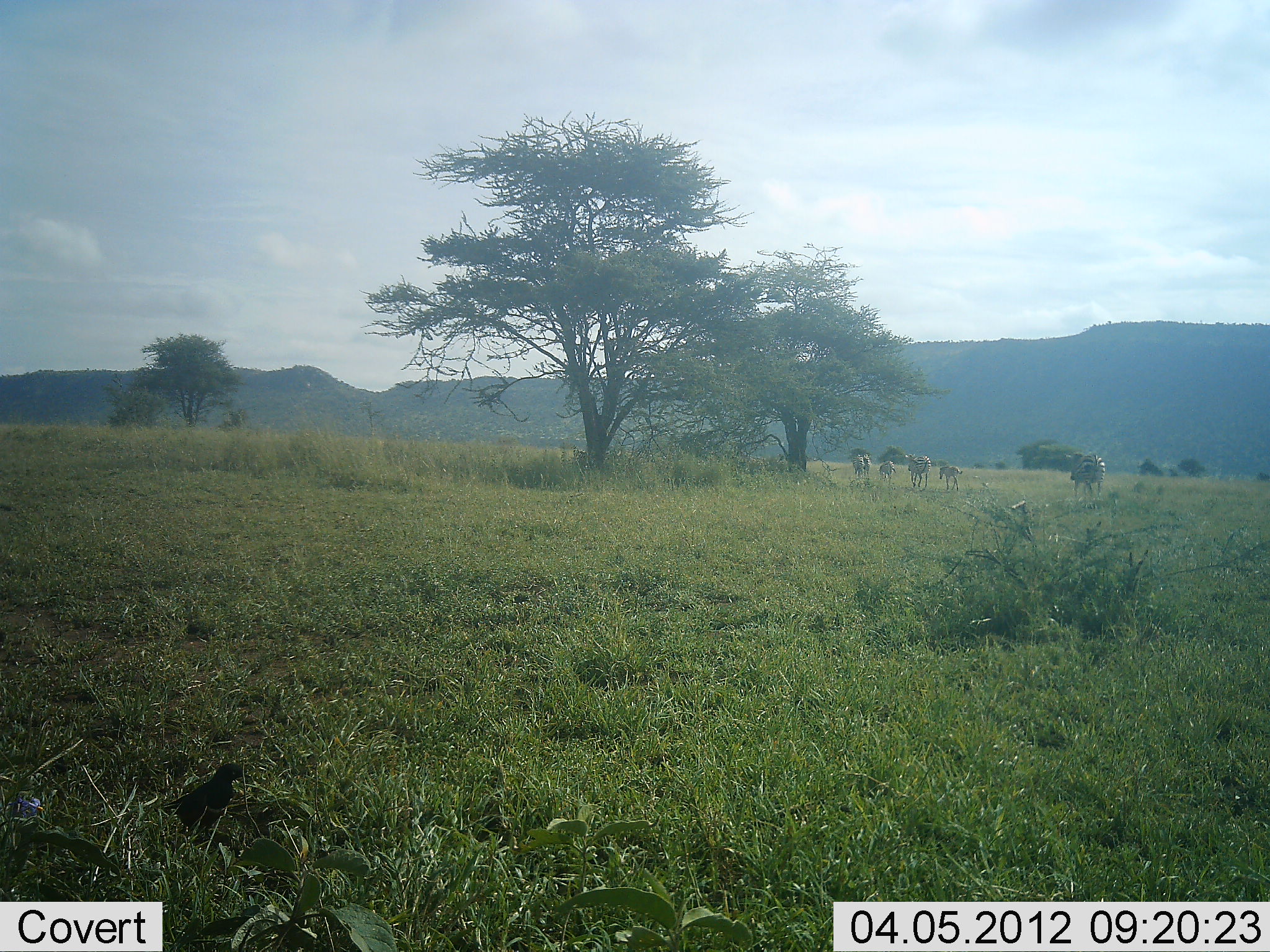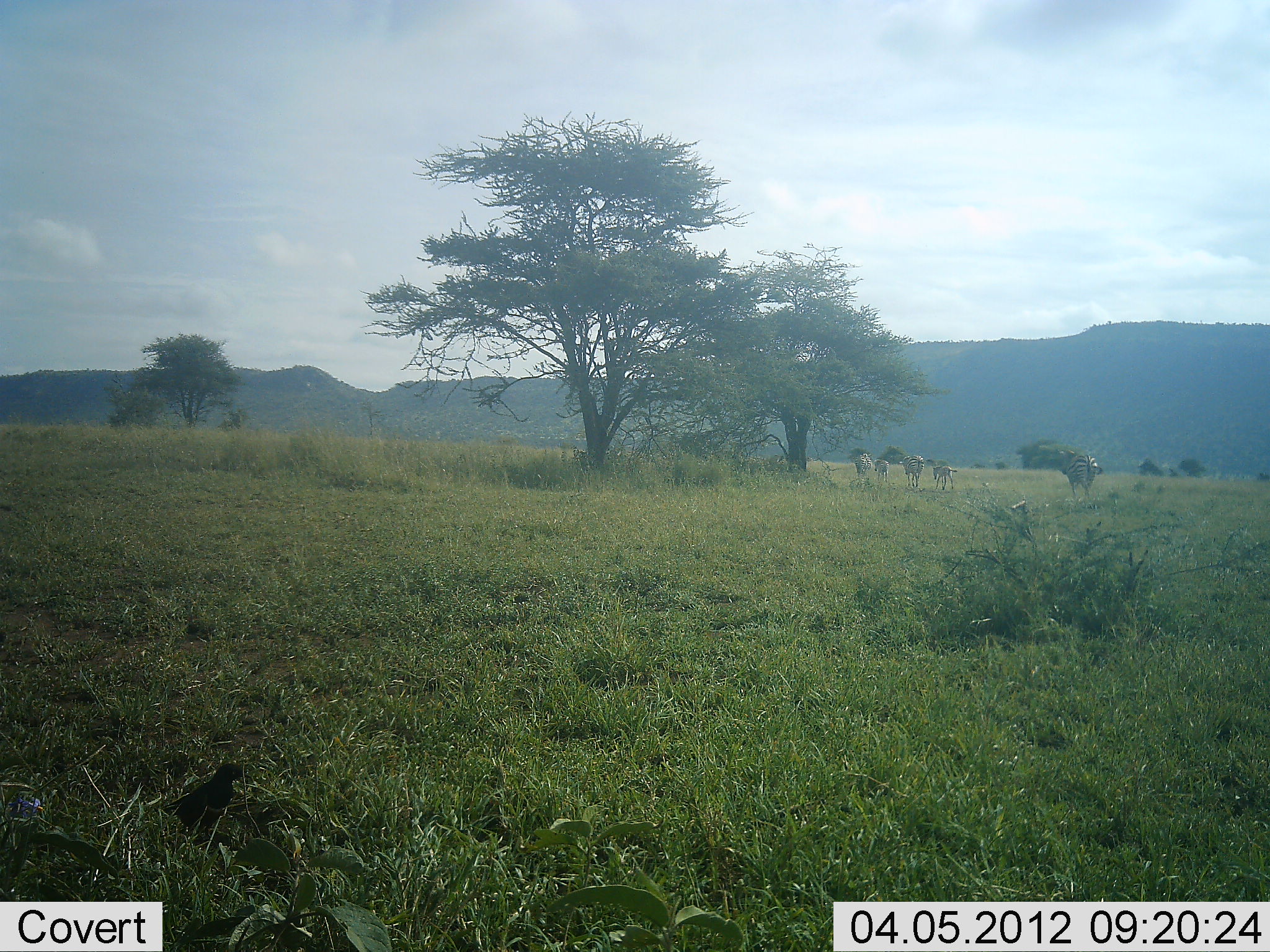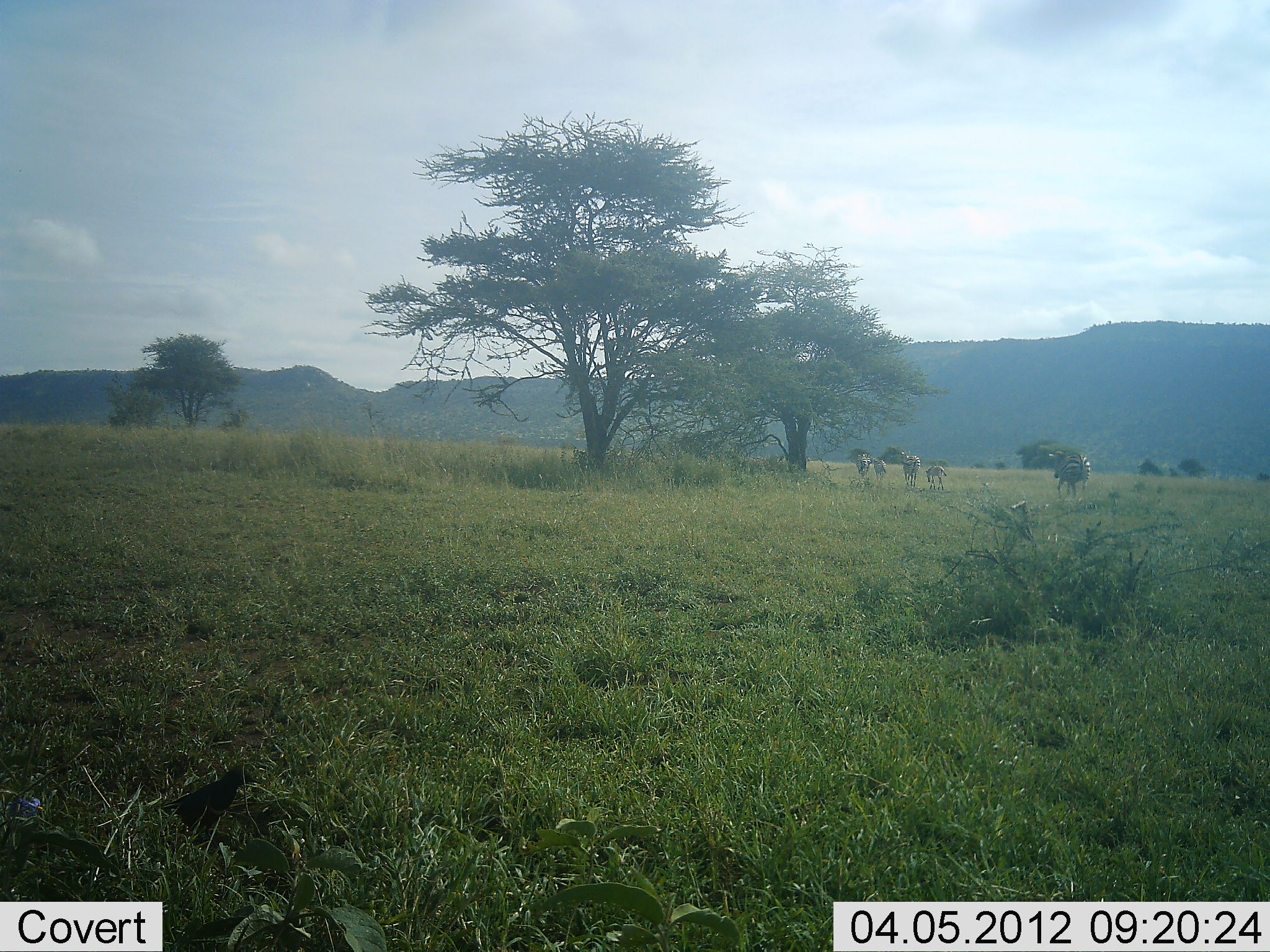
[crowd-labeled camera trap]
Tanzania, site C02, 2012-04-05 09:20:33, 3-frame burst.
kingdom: Animalia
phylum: Chordata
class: Mammalia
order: Perissodactyla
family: Equidae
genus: Equus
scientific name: Equus quagga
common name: plains zebra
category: zebra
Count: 5.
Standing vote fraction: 24%.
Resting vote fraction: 0%.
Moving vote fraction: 81%.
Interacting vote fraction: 0%.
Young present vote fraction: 43%.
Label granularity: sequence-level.